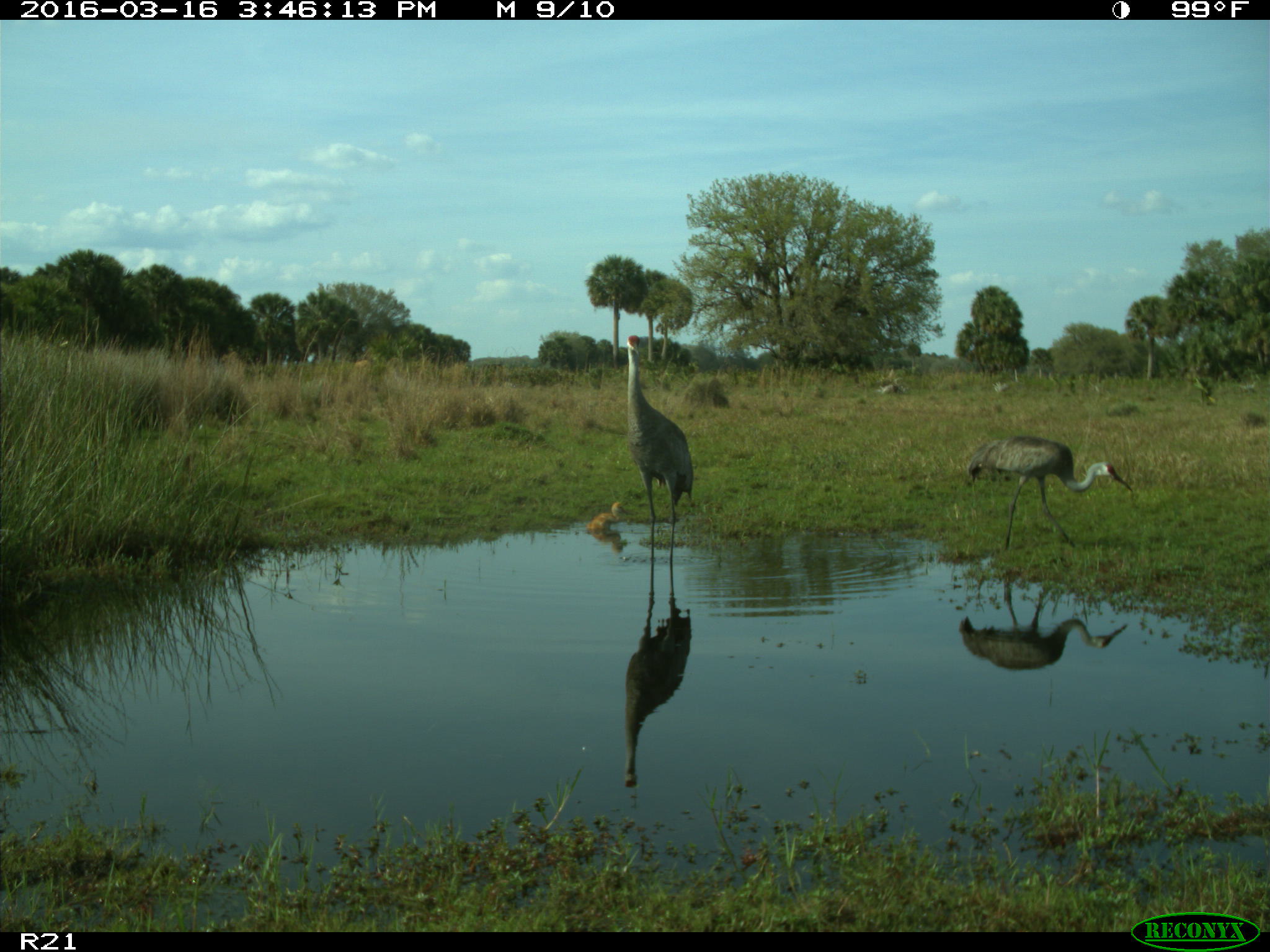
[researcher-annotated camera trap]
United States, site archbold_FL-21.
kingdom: Animalia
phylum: Chordata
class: Aves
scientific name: Aves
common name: birds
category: unidentified bird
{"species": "unidentified bird (birds) (Aves)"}